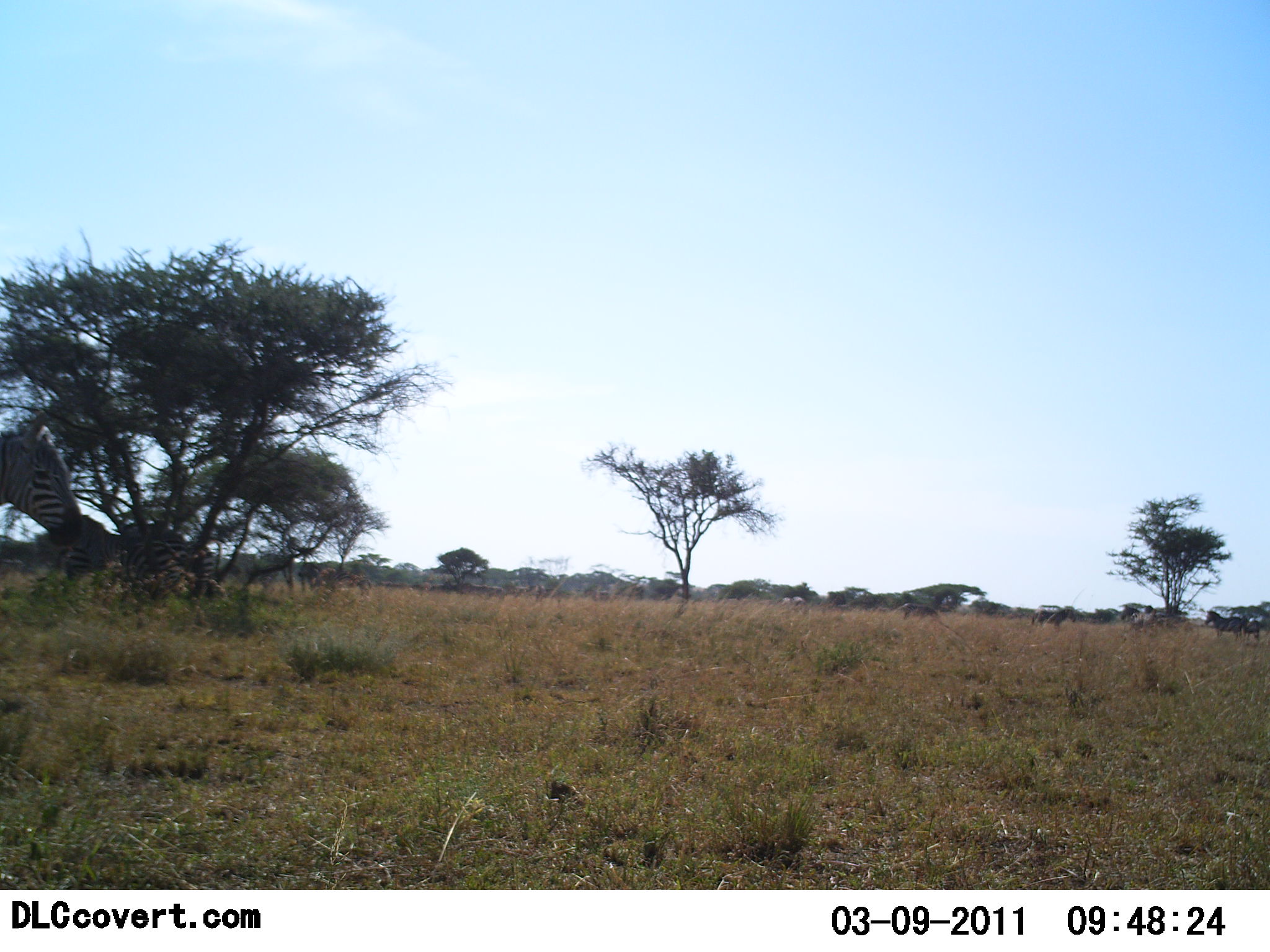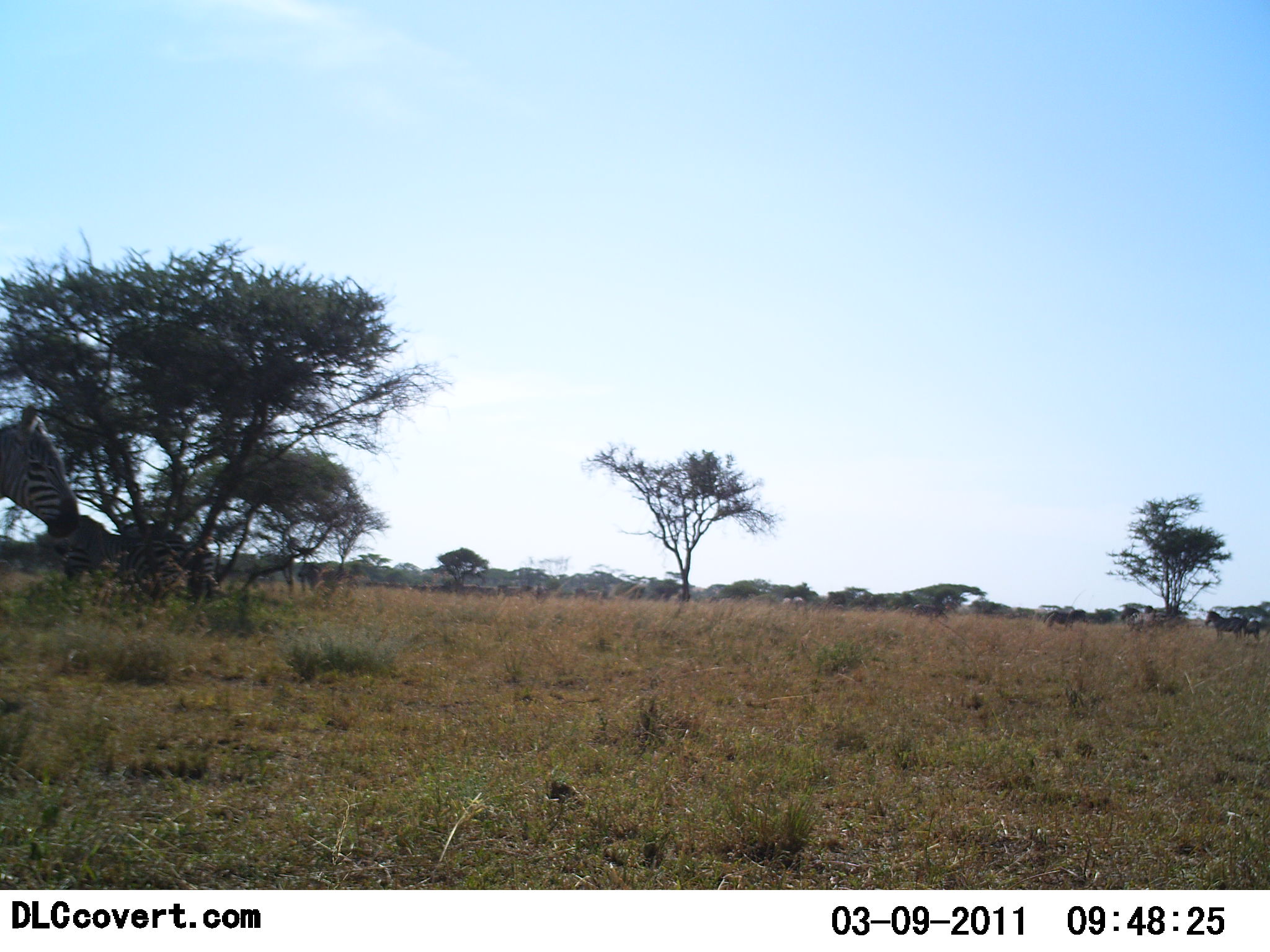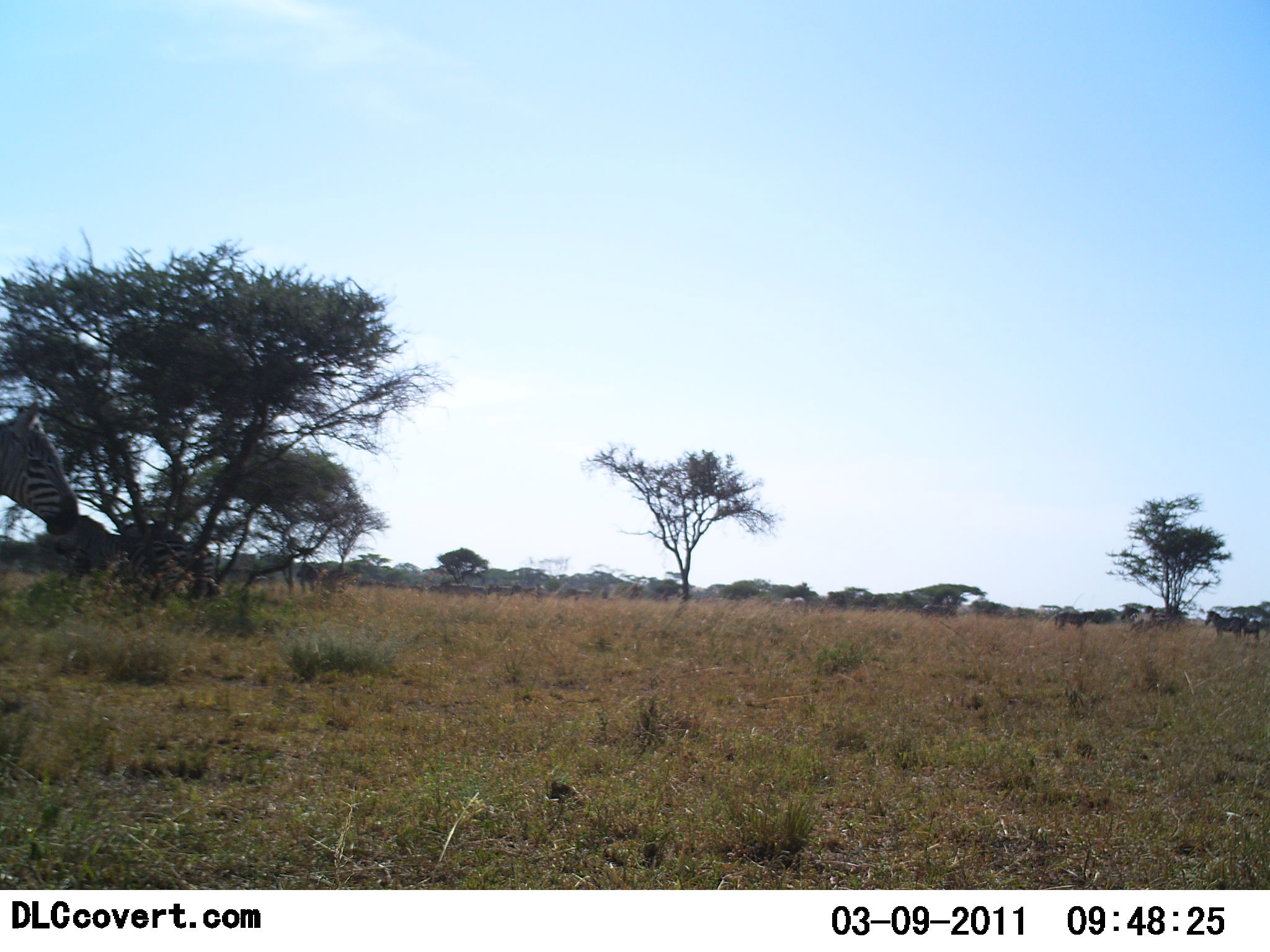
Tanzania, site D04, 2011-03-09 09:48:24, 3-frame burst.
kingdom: Animalia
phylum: Chordata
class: Mammalia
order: Perissodactyla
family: Equidae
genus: Equus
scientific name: Equus quagga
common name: plains zebra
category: zebra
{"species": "zebra (plains zebra) (Equus quagga)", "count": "3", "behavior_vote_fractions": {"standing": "85%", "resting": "0%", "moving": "46%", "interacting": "0%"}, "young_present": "0%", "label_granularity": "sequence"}